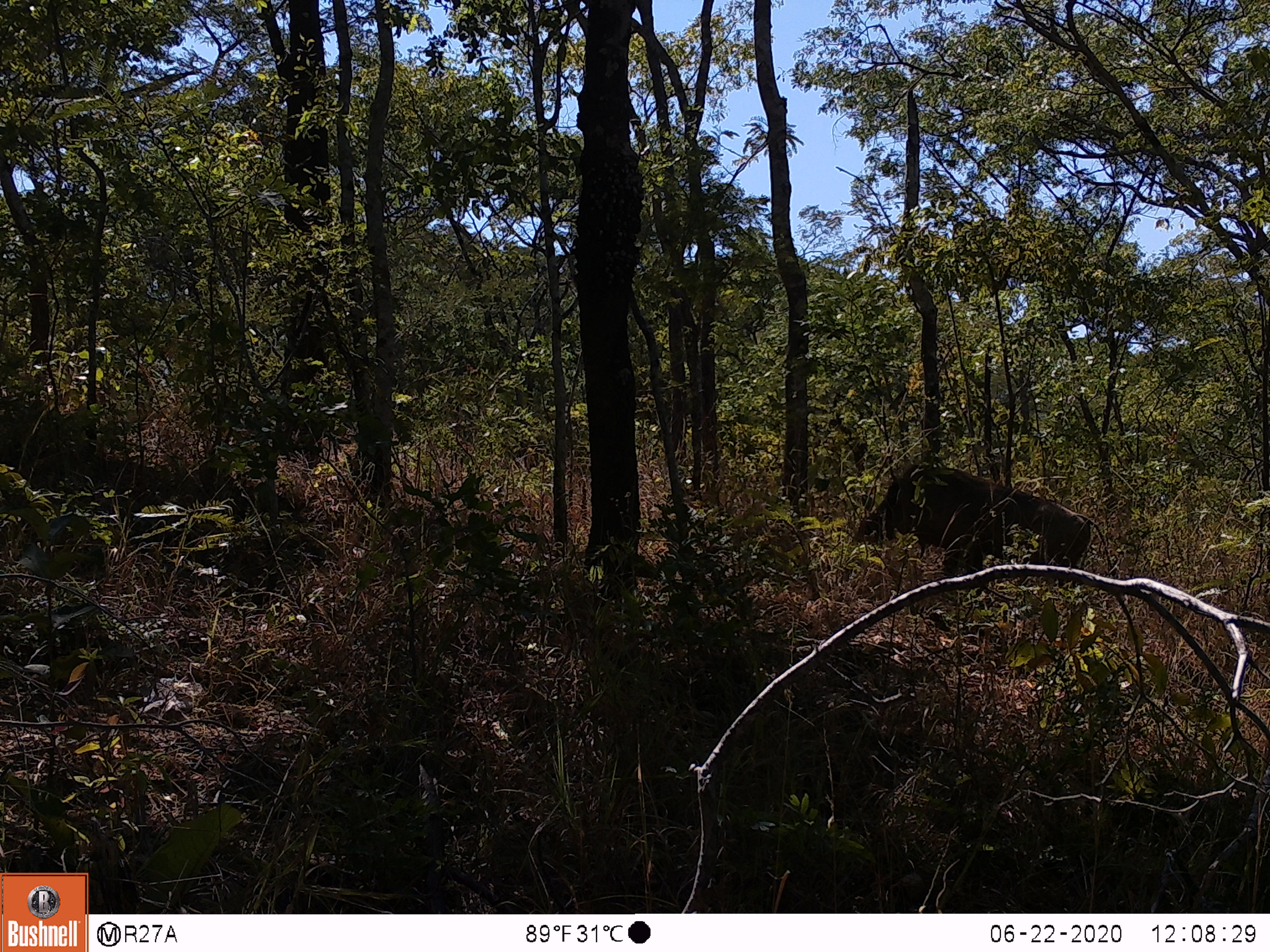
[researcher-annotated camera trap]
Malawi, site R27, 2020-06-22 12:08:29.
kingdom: Animalia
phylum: Chordata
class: Mammalia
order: Artiodactyla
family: Suidae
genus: Phacochoerus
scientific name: Phacochoerus africanus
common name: common warthog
Common warthog (Phacochoerus africanus), count 1.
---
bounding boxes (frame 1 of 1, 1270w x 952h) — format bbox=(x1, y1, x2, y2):
common warthog: bbox=(851, 459, 1091, 590)